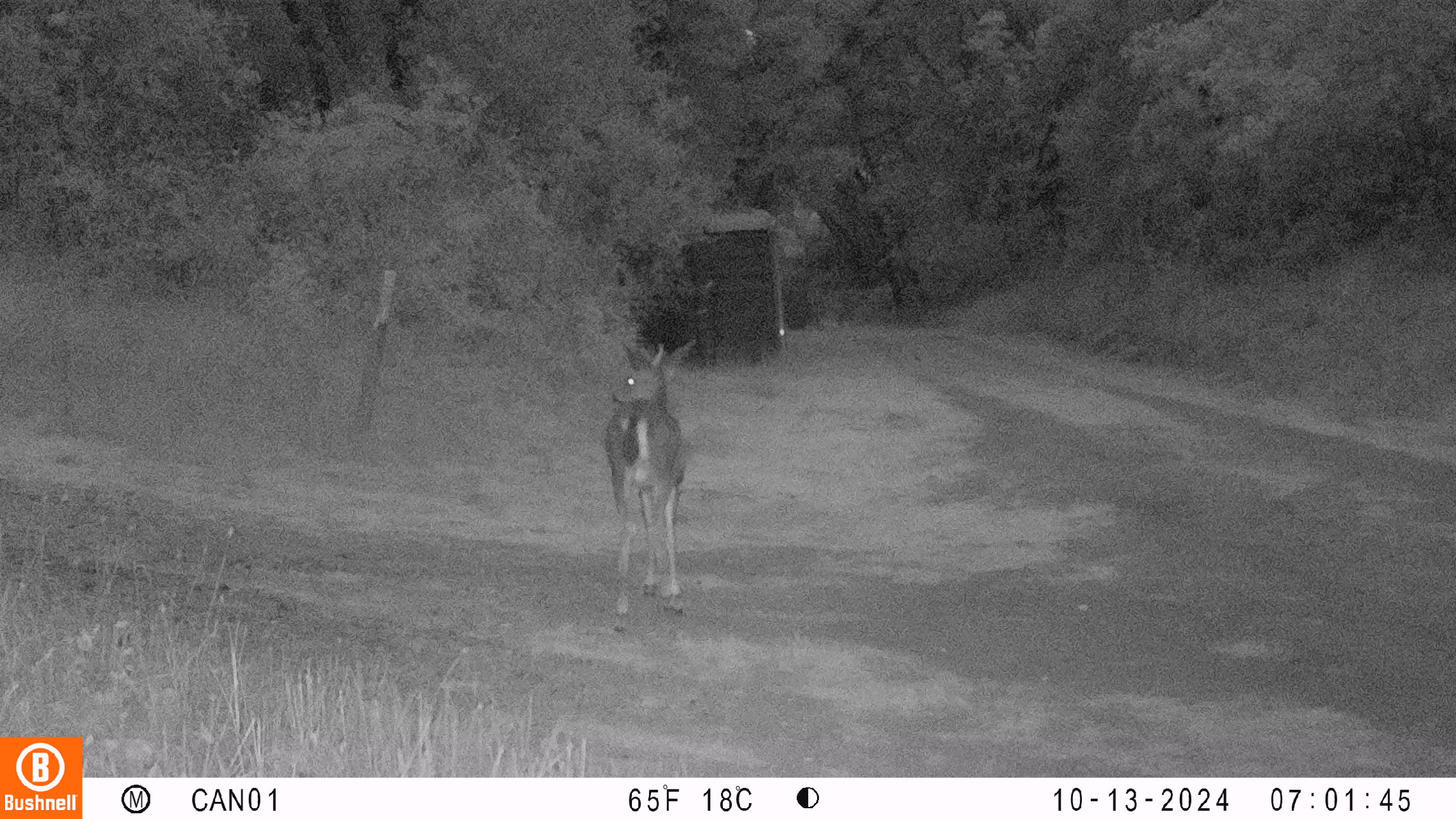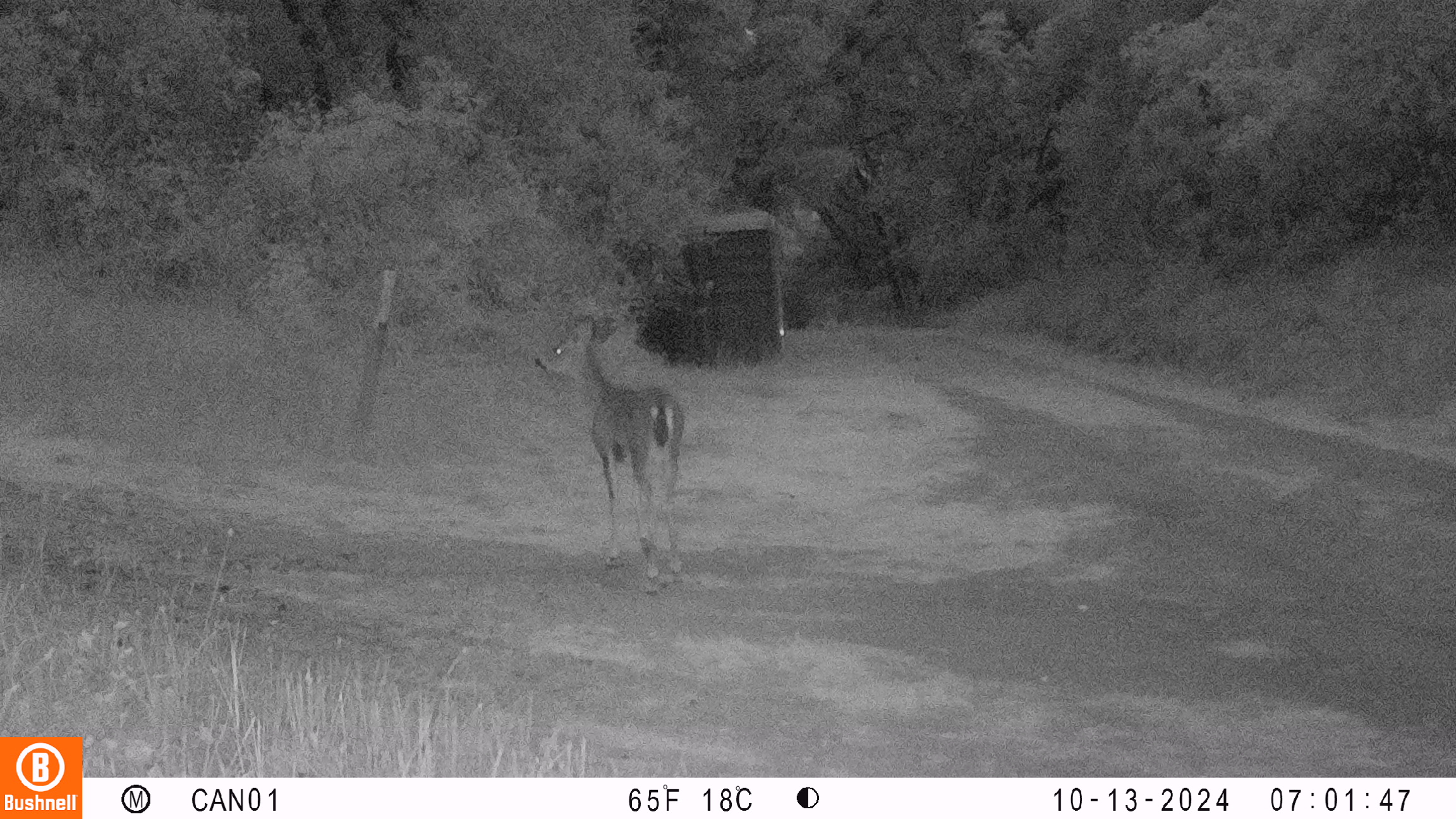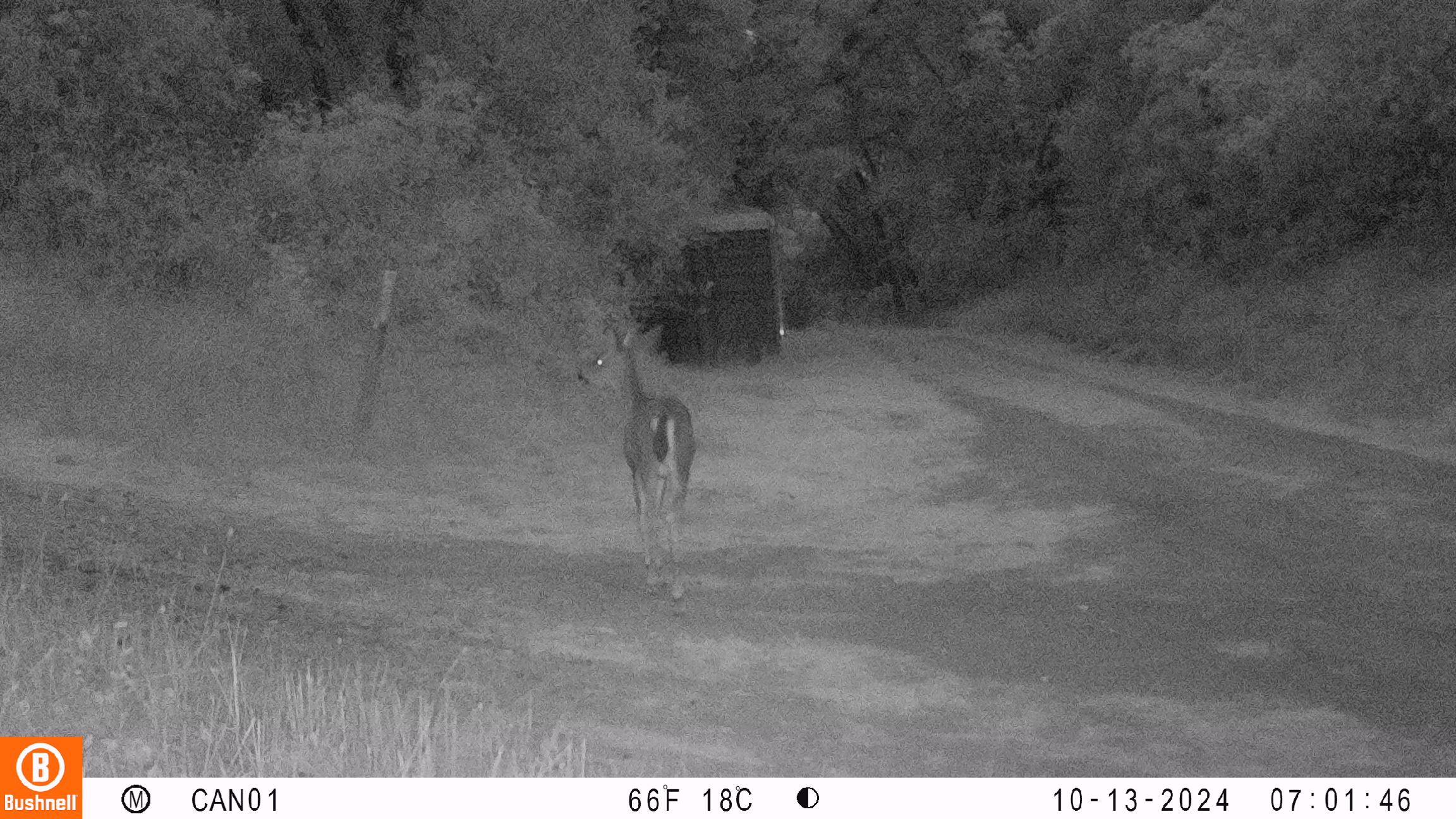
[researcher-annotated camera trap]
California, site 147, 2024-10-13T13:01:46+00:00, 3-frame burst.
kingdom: Animalia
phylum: Chordata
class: Mammalia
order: Artiodactyla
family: Cervidae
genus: Odocoileus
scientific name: Odocoileus hemionus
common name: mule deer